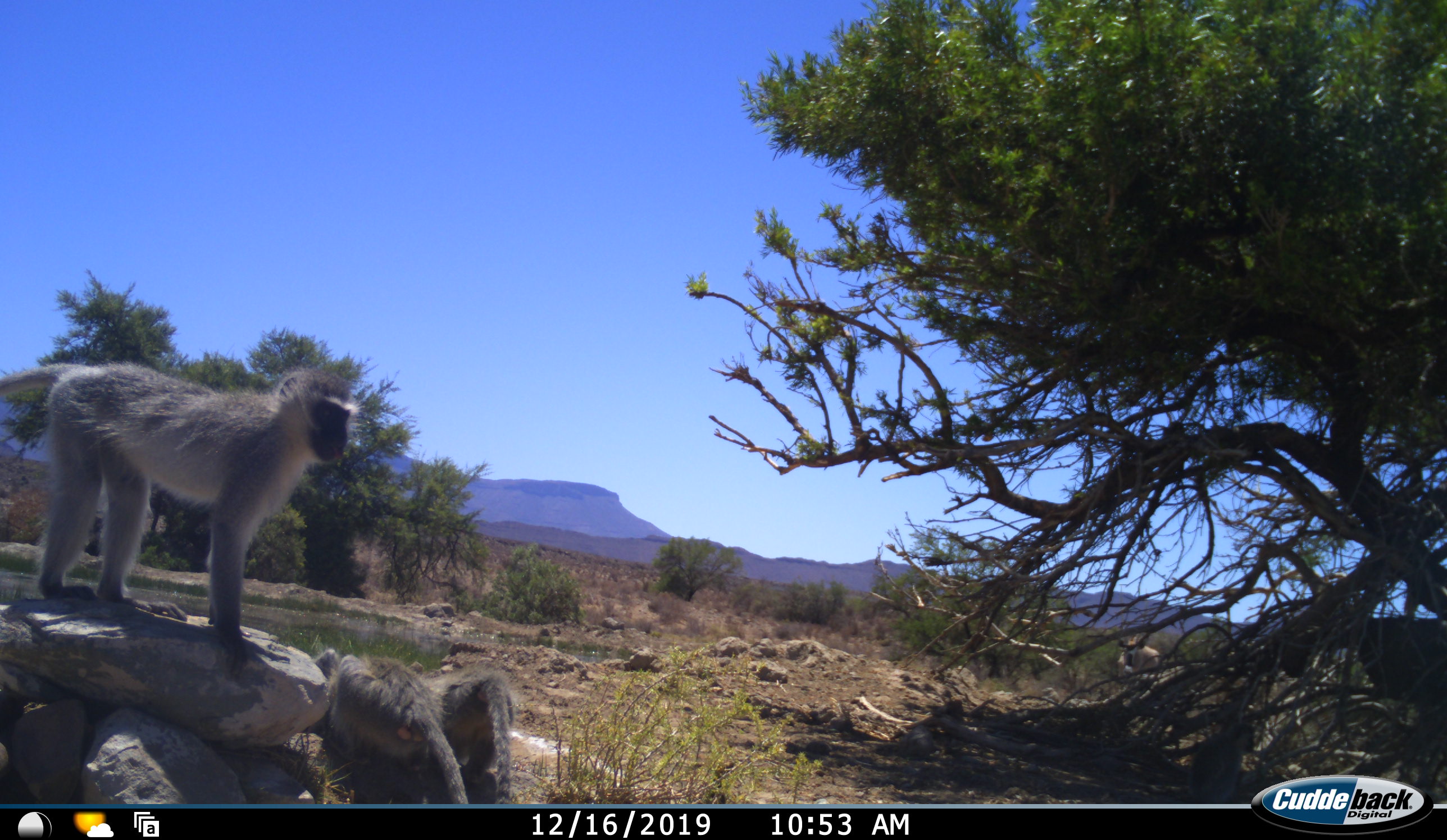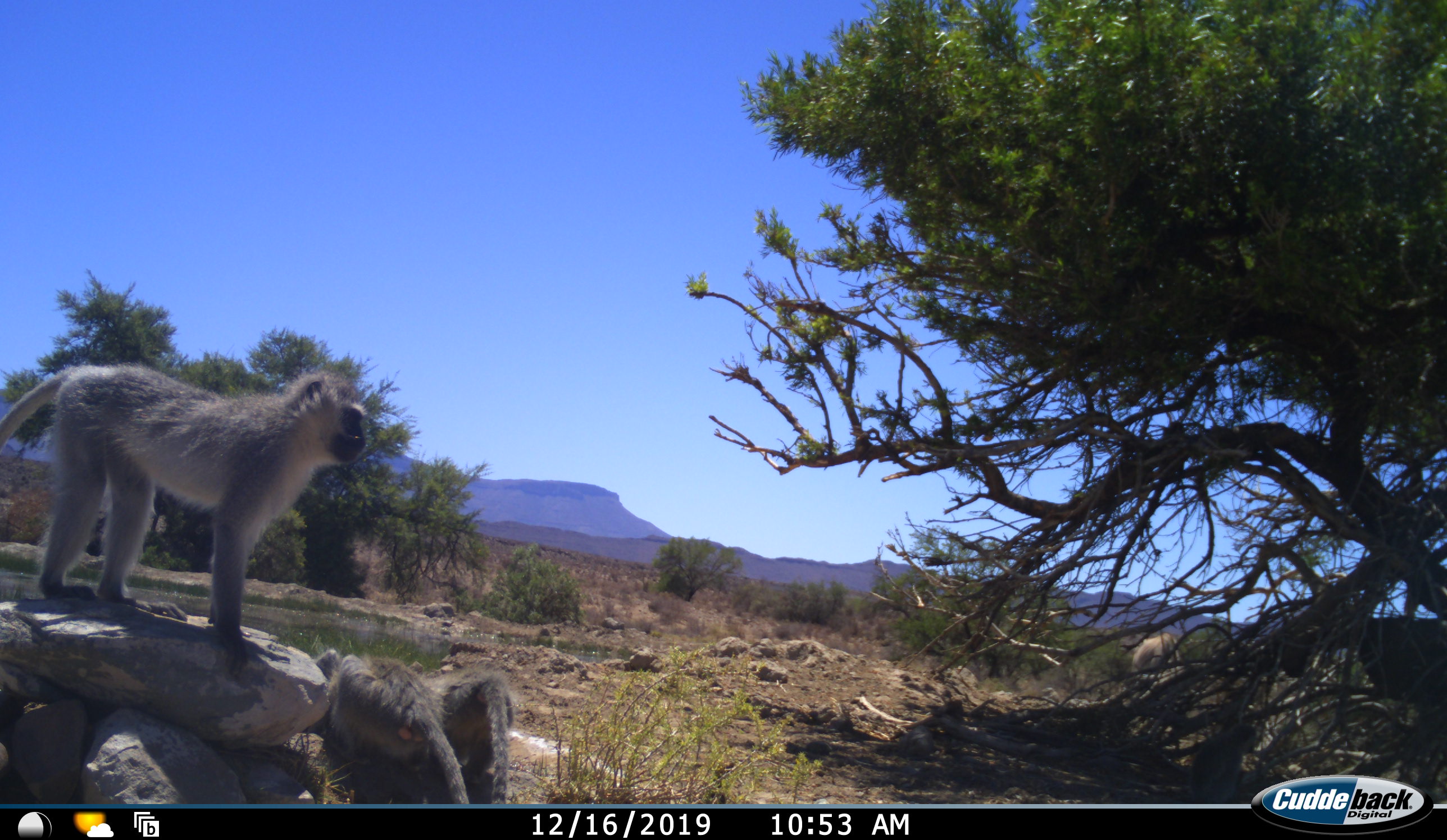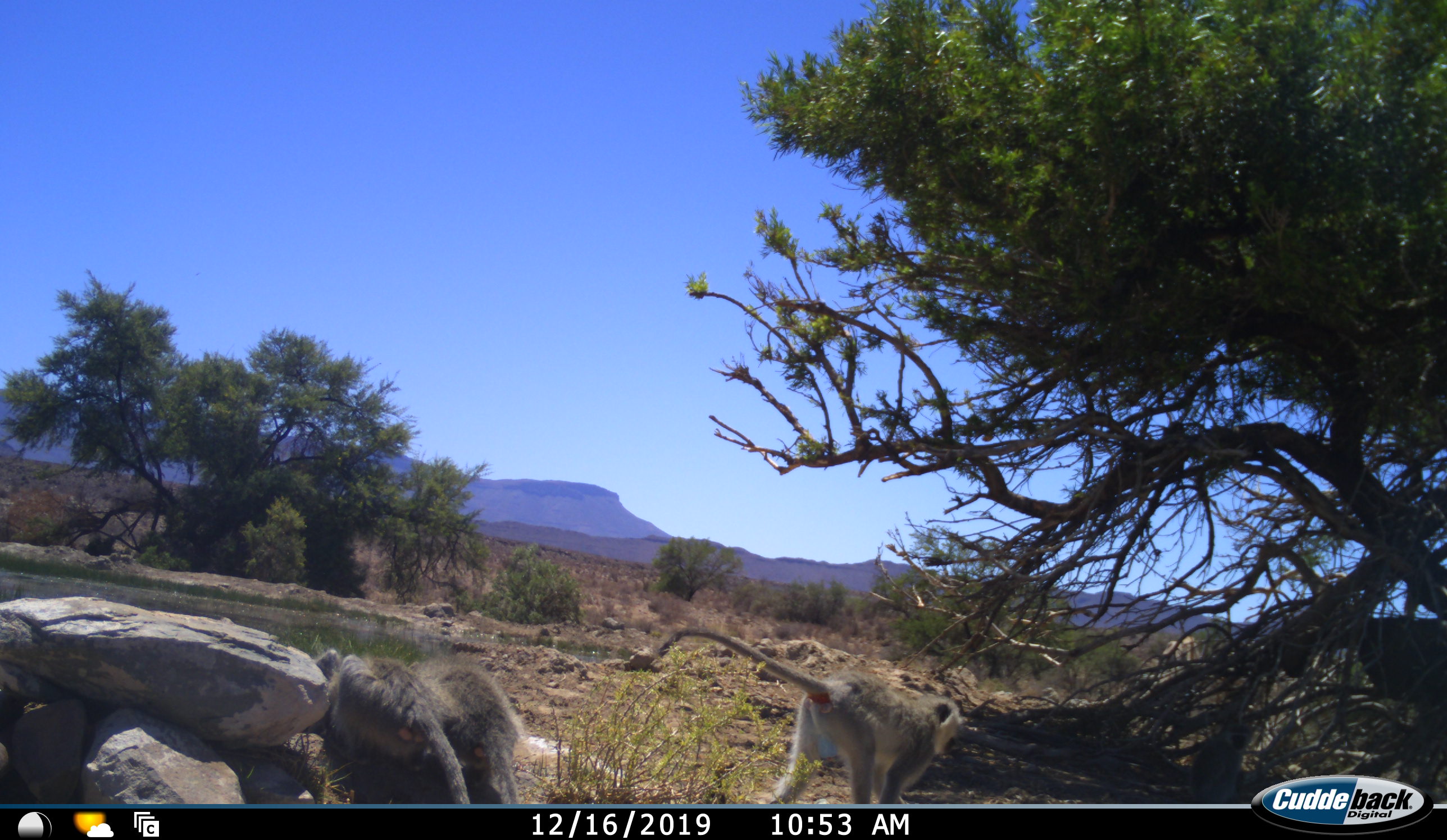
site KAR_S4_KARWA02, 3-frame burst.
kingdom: Animalia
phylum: Chordata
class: Mammalia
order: Primates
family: Cercopithecidae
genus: Chlorocebus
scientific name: Chlorocebus pygerythrus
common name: vervet monkey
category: monkeyvervet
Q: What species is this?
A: Monkeyvervet (vervet monkey) (Chlorocebus pygerythrus).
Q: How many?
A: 3.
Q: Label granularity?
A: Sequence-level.